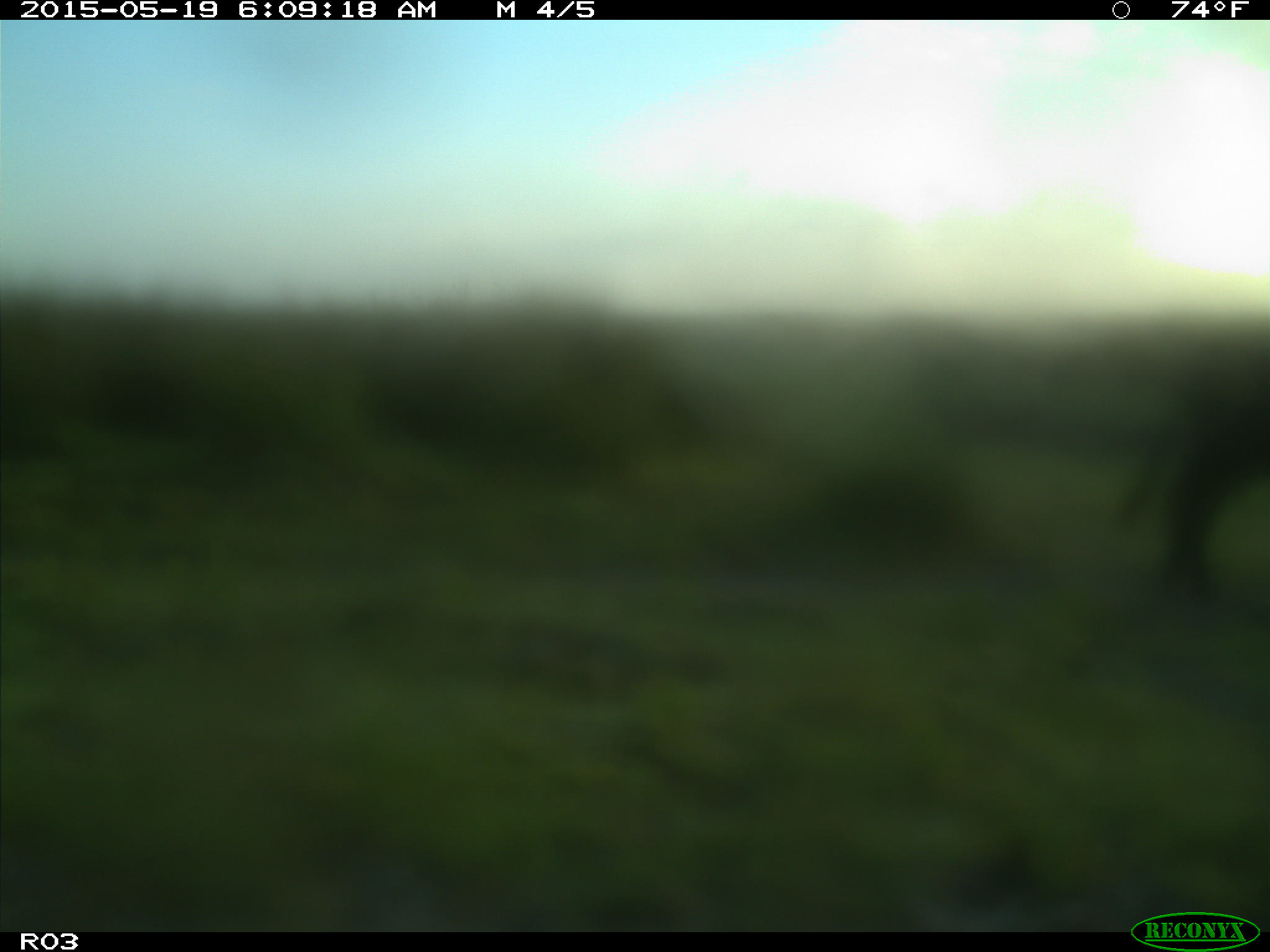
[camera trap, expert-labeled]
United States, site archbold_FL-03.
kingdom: Animalia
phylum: Chordata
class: Mammalia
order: Artiodactyla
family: Bovidae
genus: Bos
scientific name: Bos taurus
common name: domestic cow